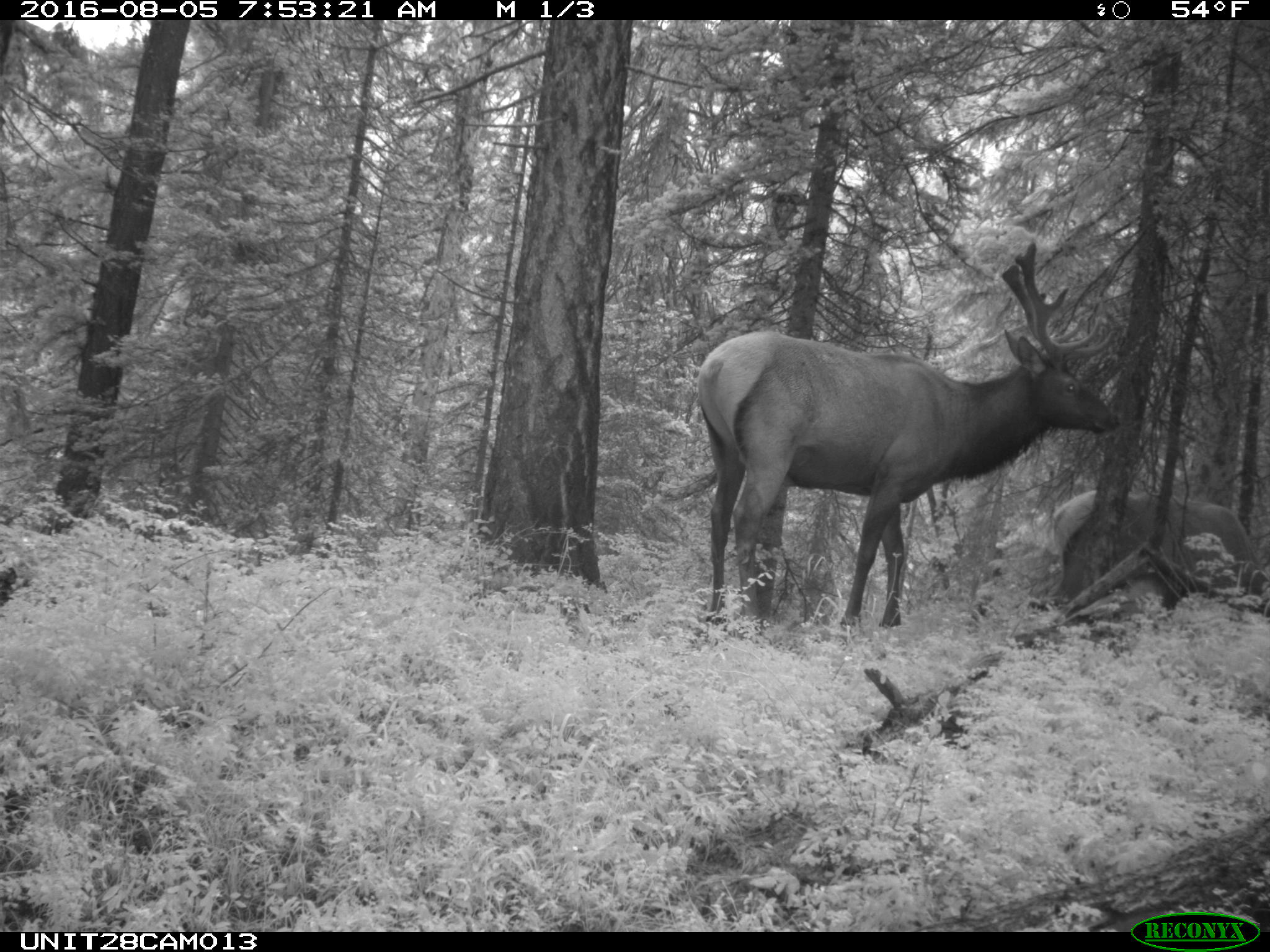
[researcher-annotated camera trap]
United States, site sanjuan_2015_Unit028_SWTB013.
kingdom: Animalia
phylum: Chordata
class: Mammalia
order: Artiodactyla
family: Cervidae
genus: Cervus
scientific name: Cervus elaphus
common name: red deer